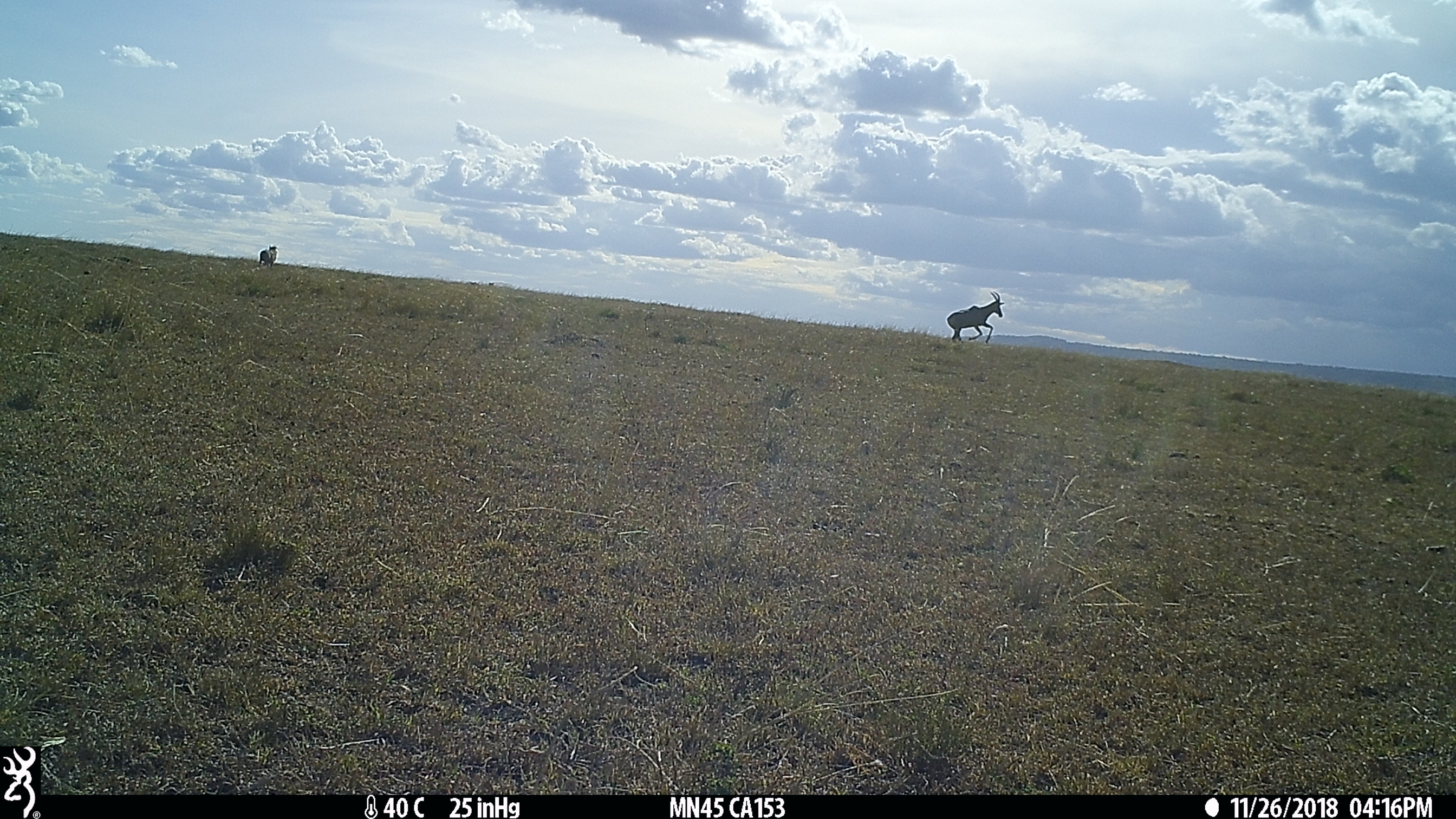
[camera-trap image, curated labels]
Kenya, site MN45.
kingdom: Animalia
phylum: Chordata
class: Mammalia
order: Artiodactyla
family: Bovidae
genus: Damaliscus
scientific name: Damaliscus lunatus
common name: topi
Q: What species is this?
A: Topi (Damaliscus lunatus).